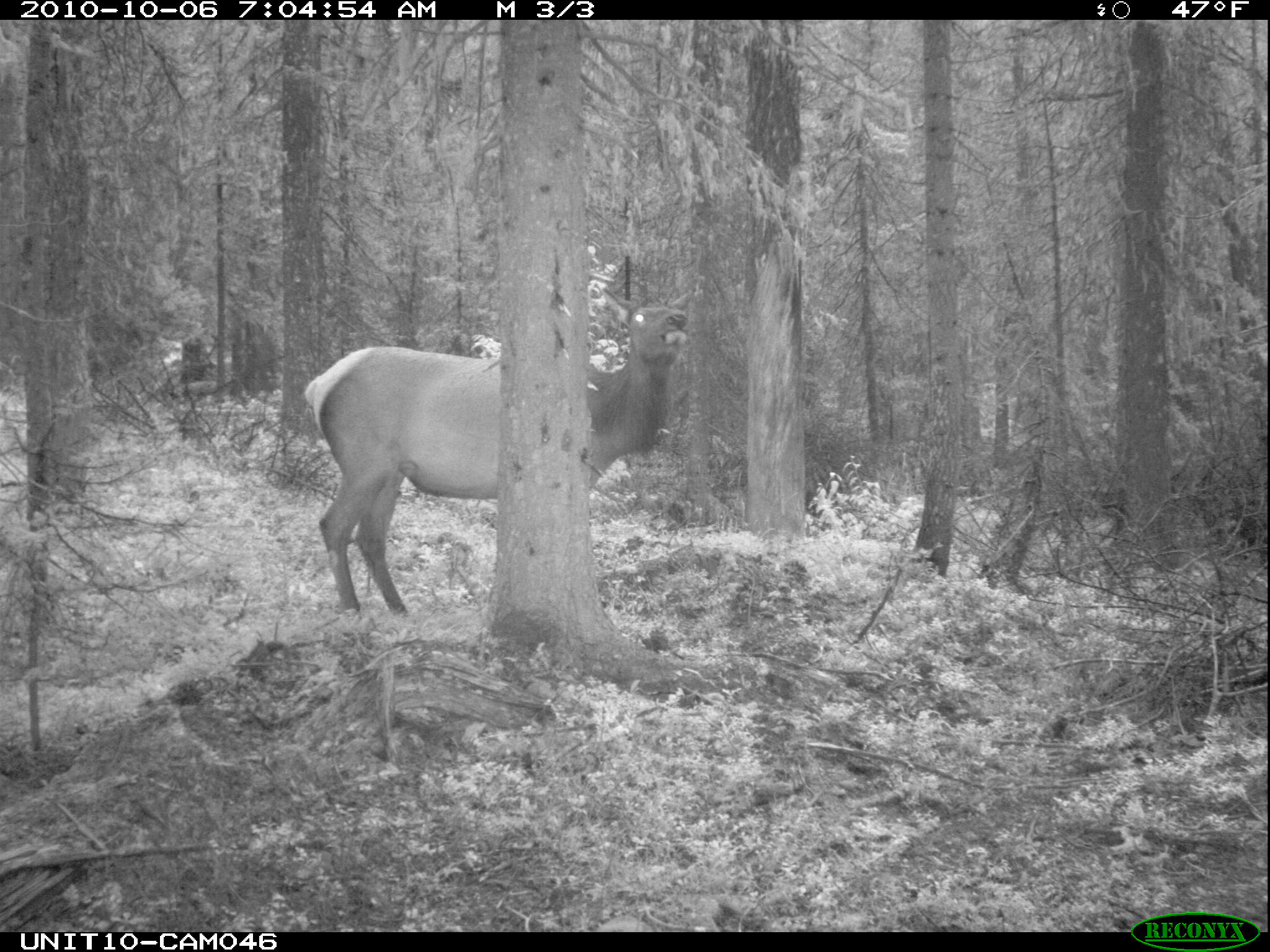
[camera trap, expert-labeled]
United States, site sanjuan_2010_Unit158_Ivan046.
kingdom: Animalia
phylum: Chordata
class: Mammalia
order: Artiodactyla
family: Cervidae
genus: Cervus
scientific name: Cervus elaphus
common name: red deer